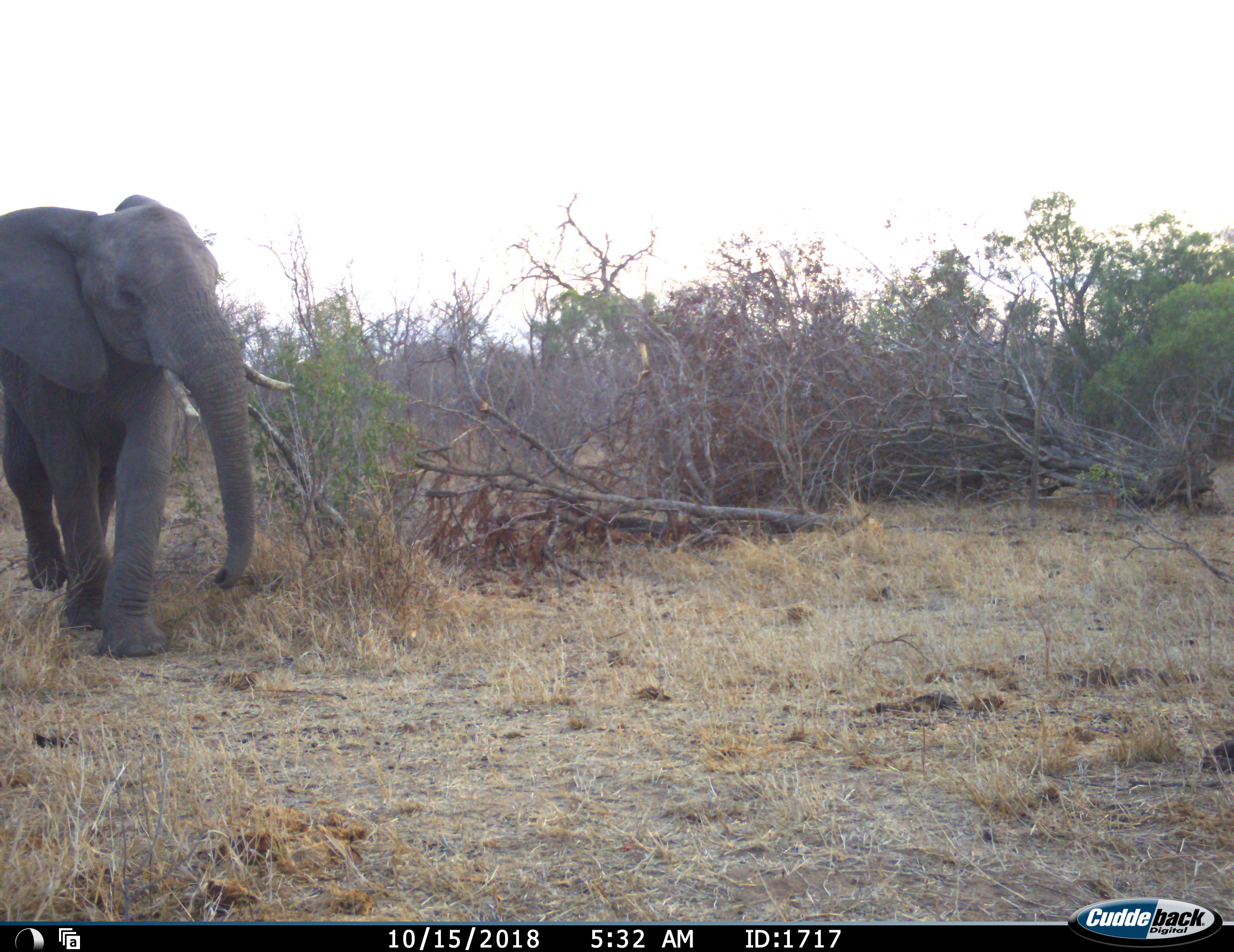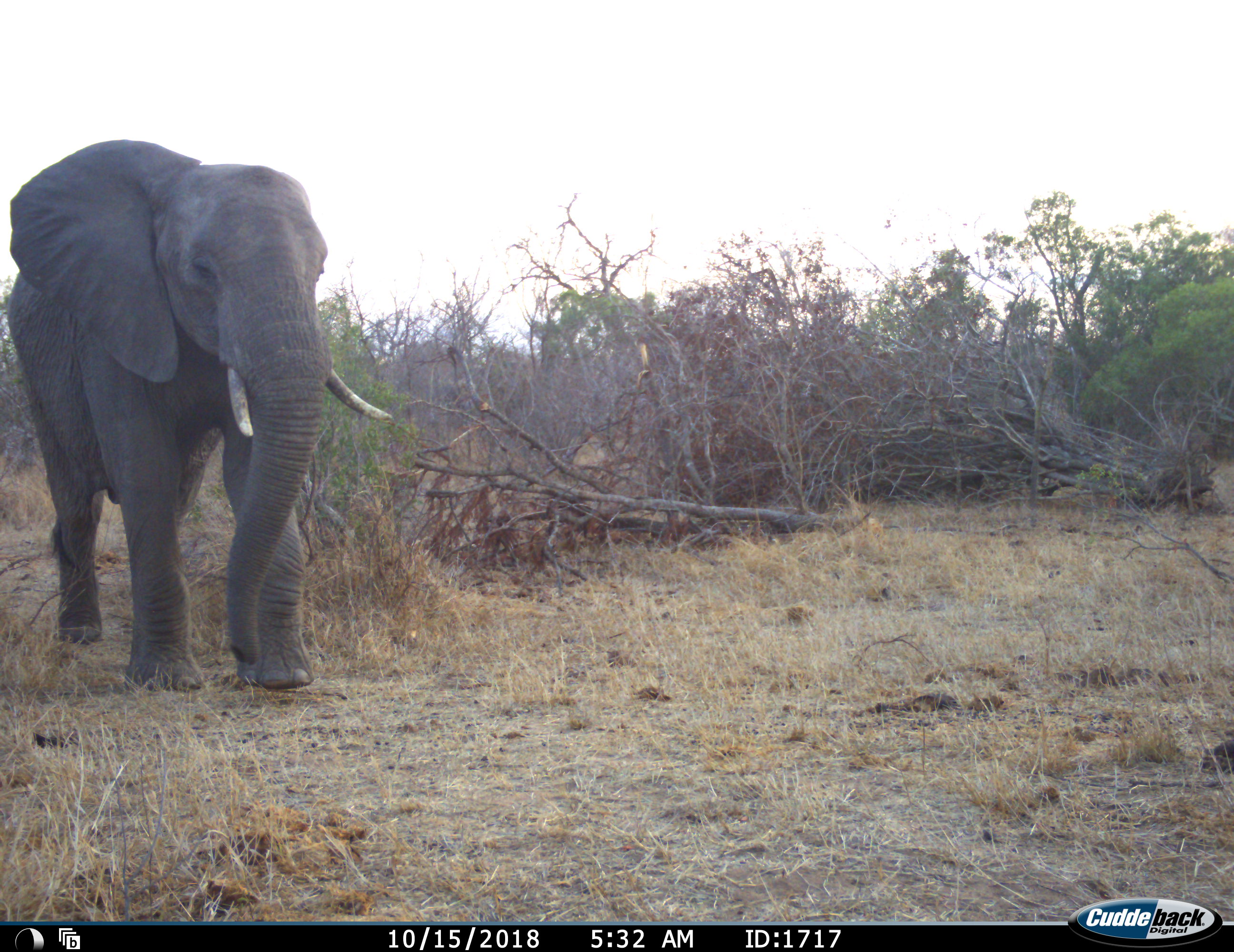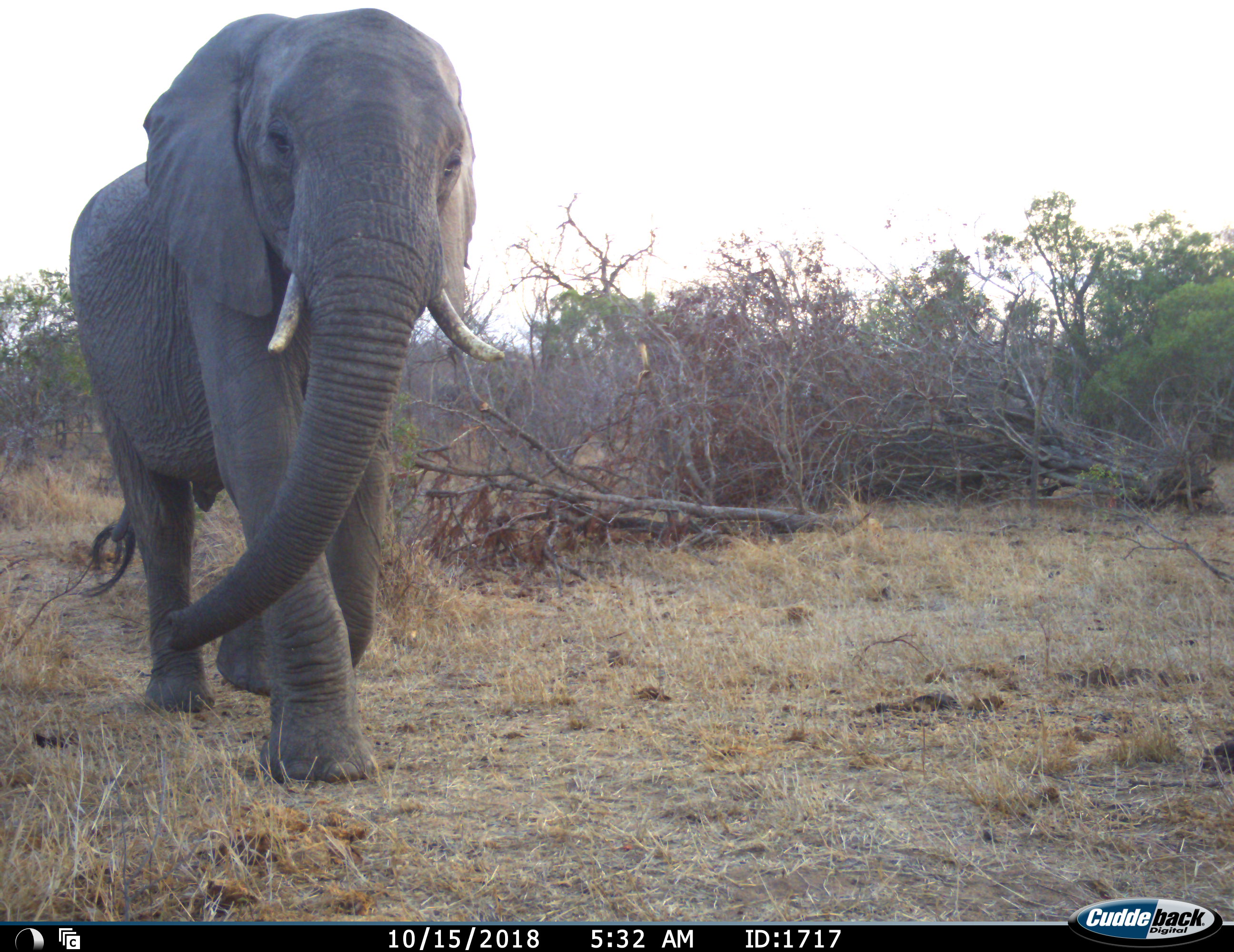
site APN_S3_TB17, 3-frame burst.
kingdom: Animalia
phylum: Chordata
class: Mammalia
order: Proboscidea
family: Elephantidae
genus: Loxodonta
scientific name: Loxodonta africana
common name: african bush elephant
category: elephant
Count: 1.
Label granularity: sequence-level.